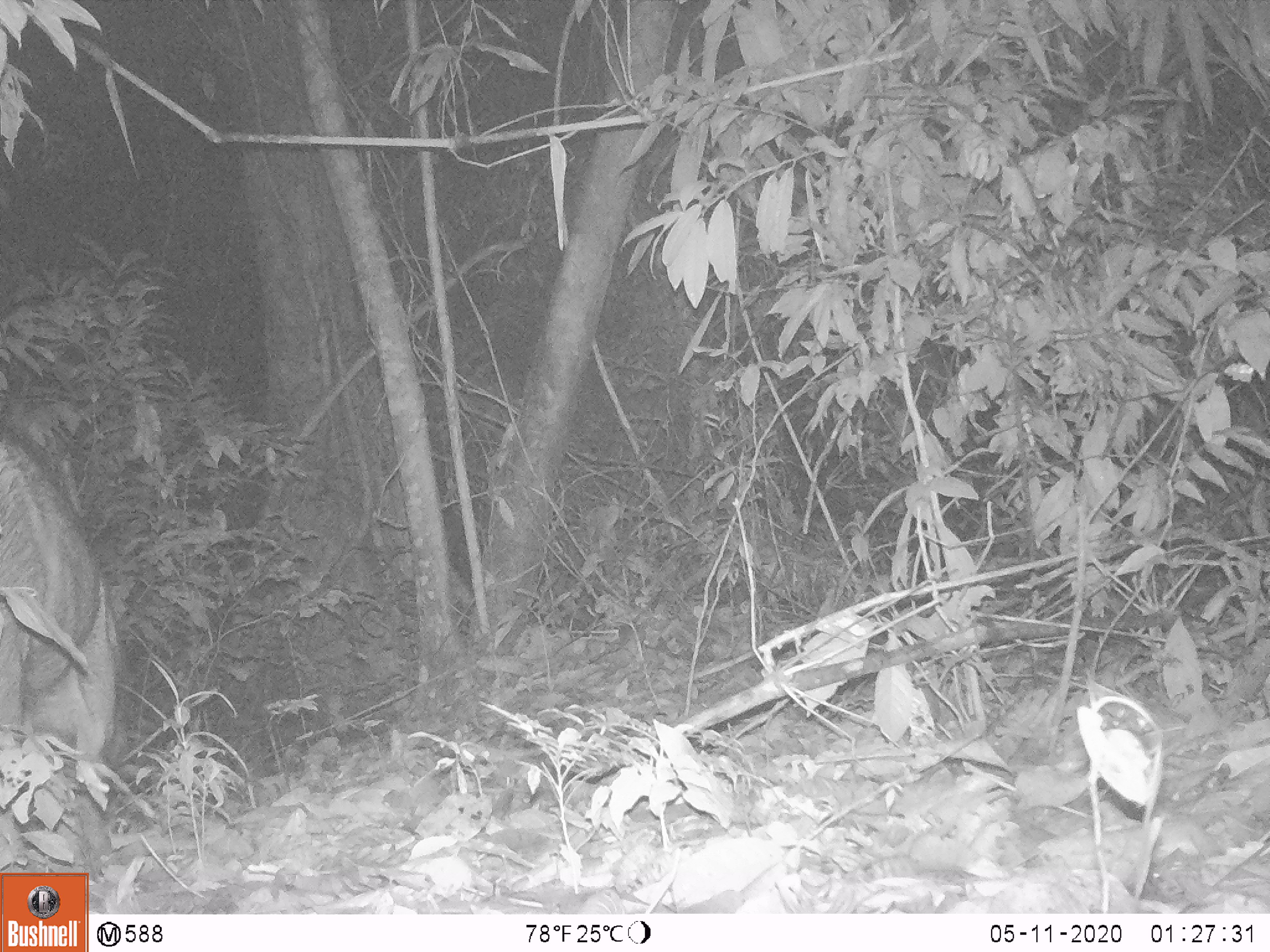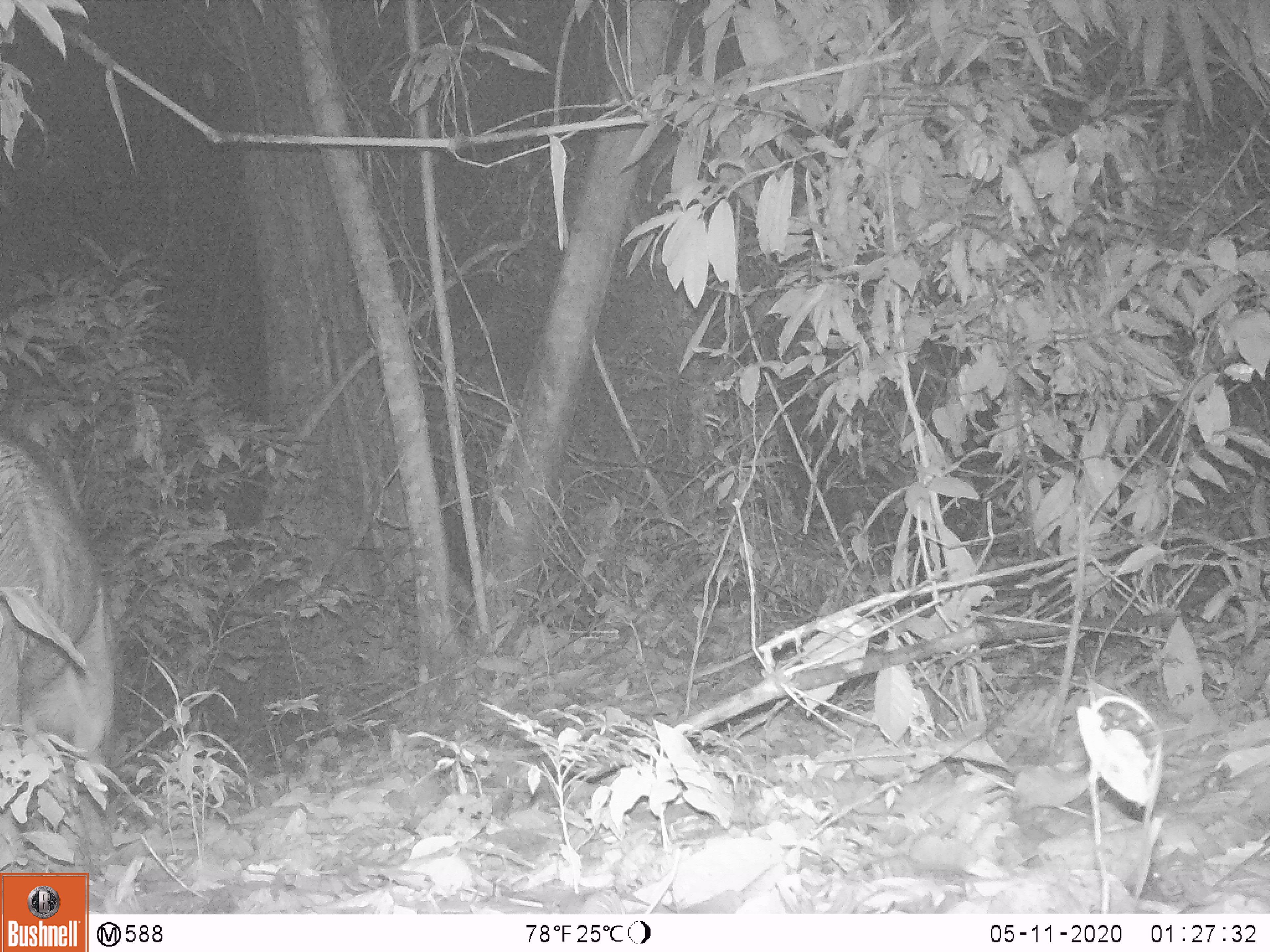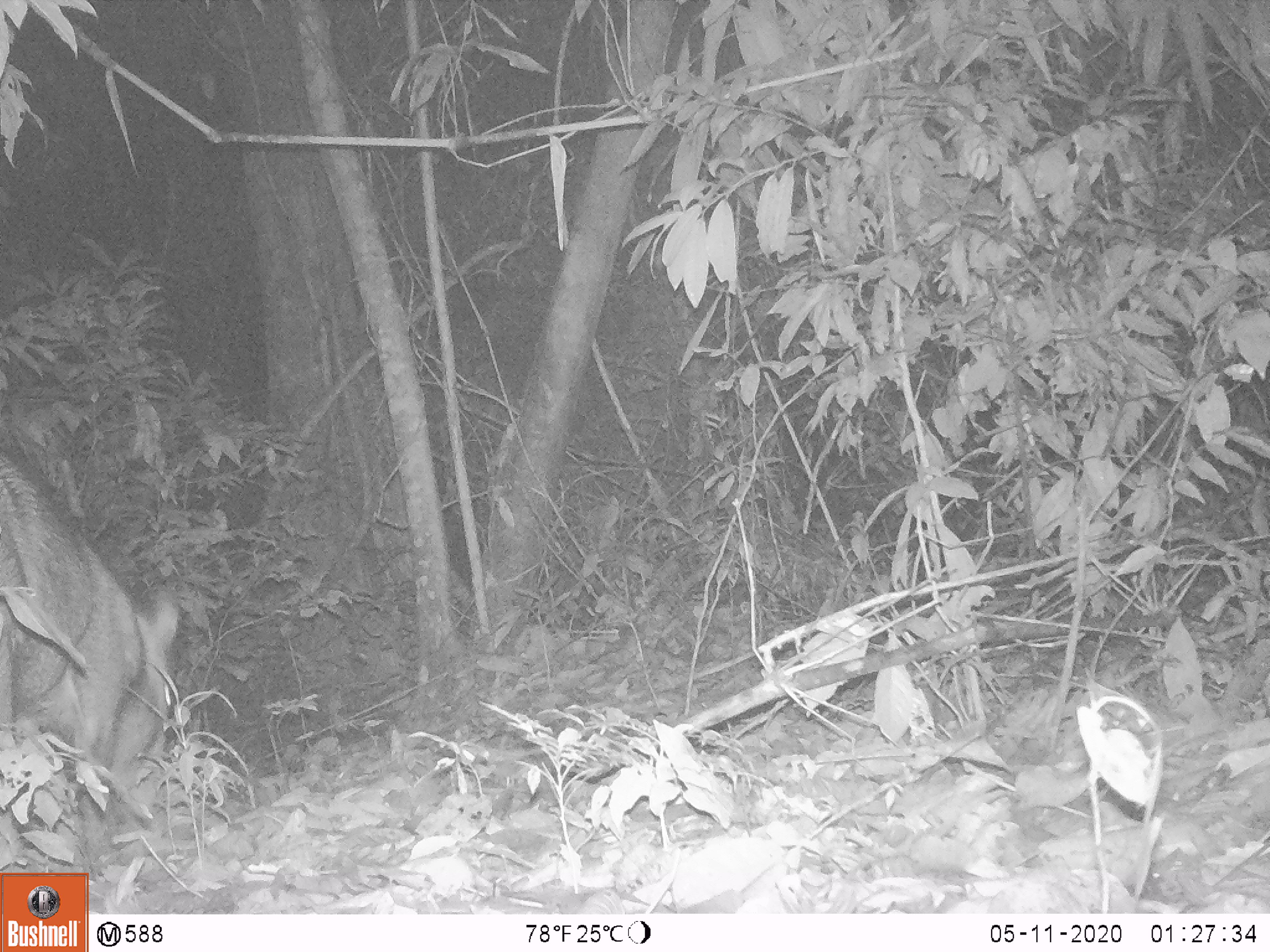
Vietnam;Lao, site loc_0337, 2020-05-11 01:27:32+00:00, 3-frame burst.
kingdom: Animalia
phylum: Chordata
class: Mammalia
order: Artiodactyla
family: Suidae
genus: Sus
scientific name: Sus scrofa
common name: eurasian wild pig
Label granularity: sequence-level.